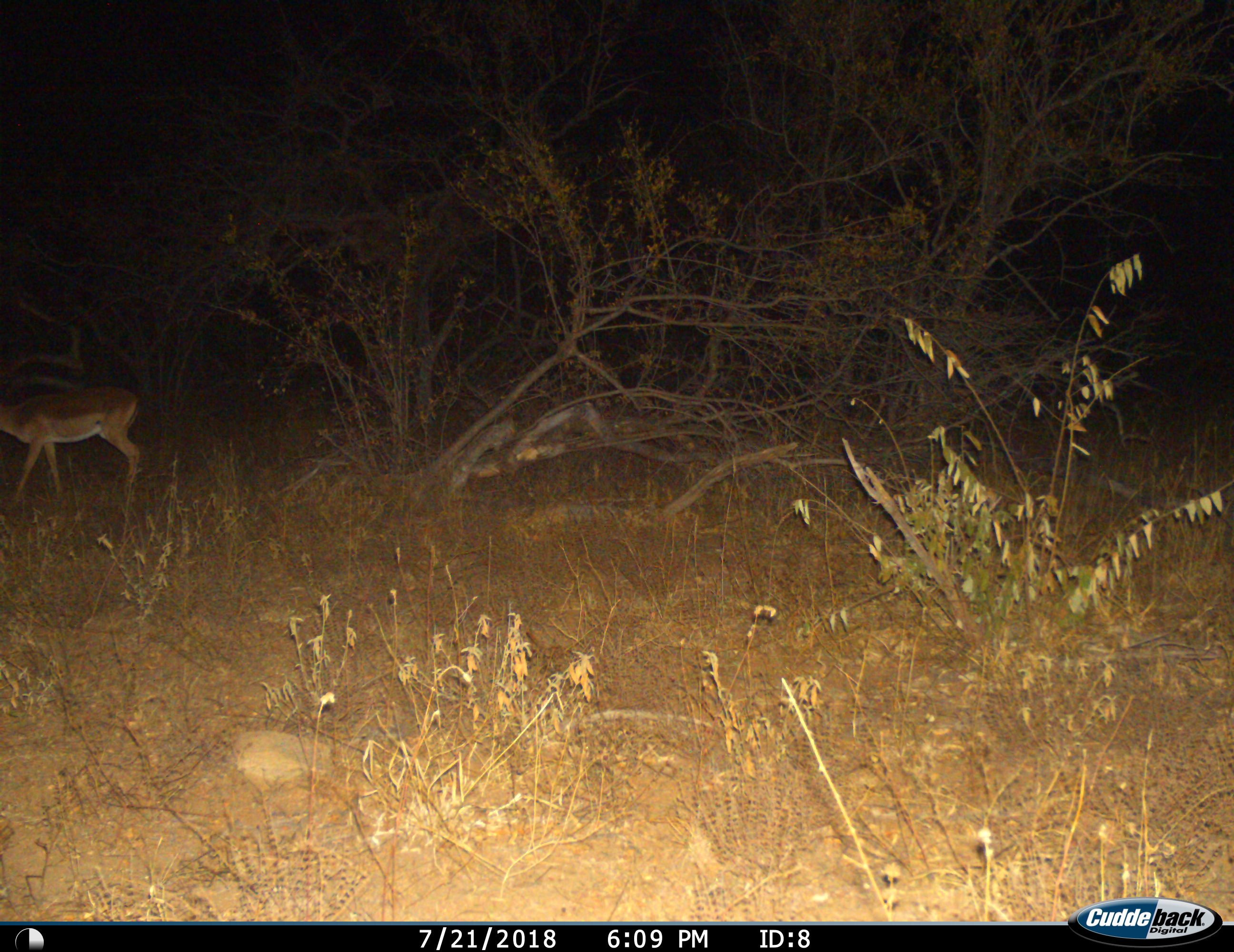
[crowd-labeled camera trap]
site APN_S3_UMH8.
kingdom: Animalia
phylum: Chordata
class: Mammalia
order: Artiodactyla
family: Bovidae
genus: Aepyceros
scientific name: Aepyceros melampus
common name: impala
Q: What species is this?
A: Impala (Aepyceros melampus).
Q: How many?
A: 1.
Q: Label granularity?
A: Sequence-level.